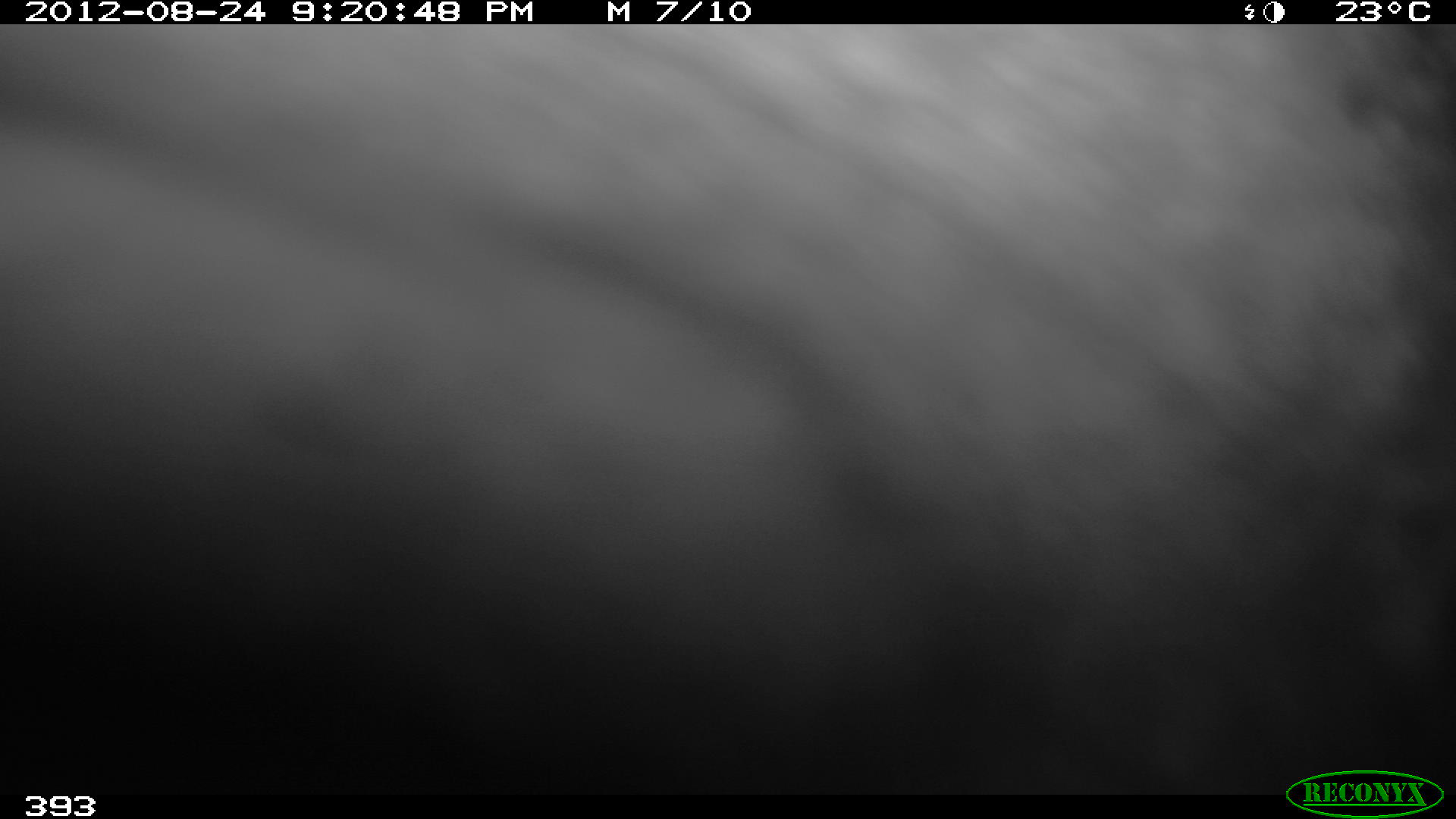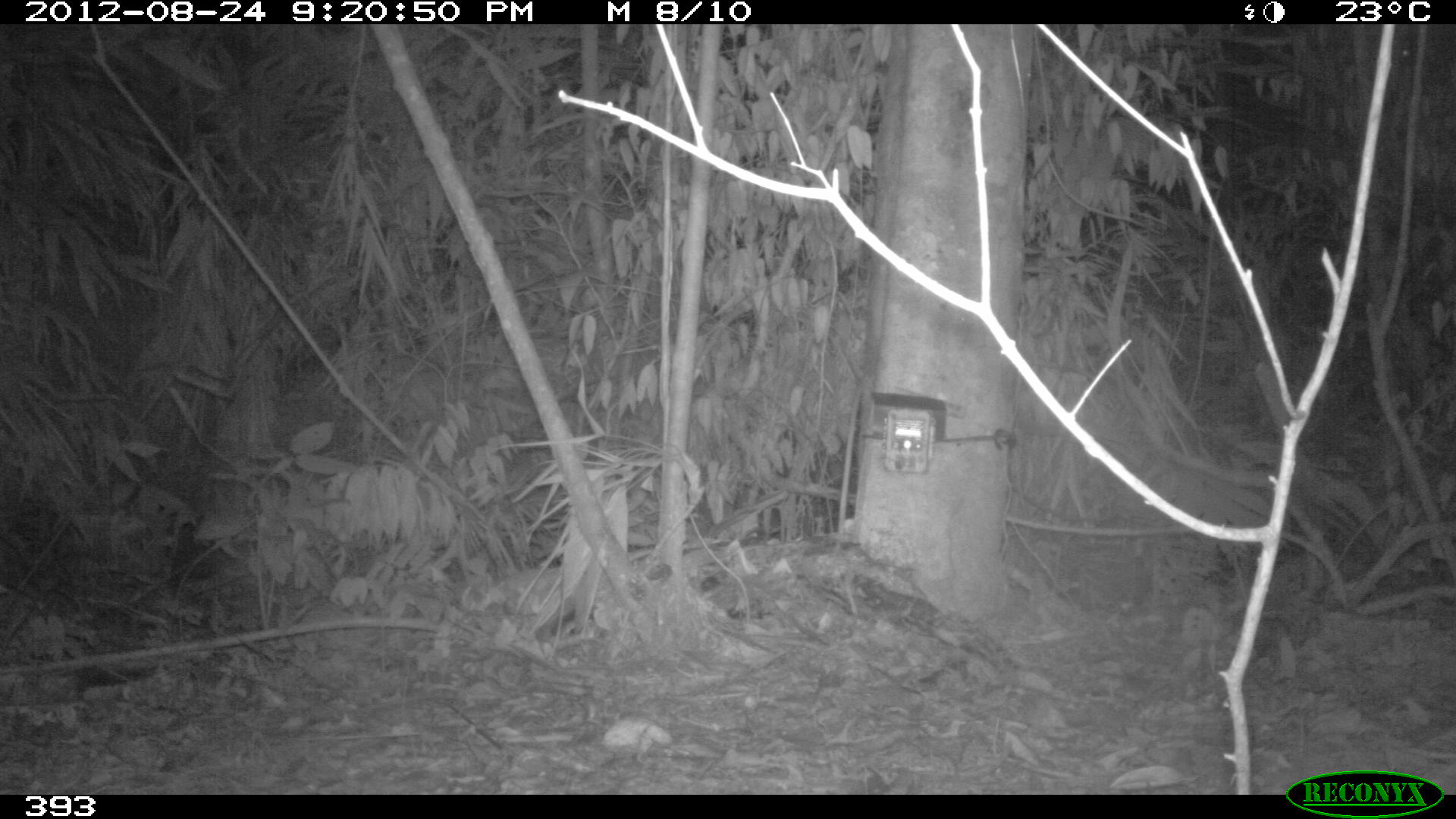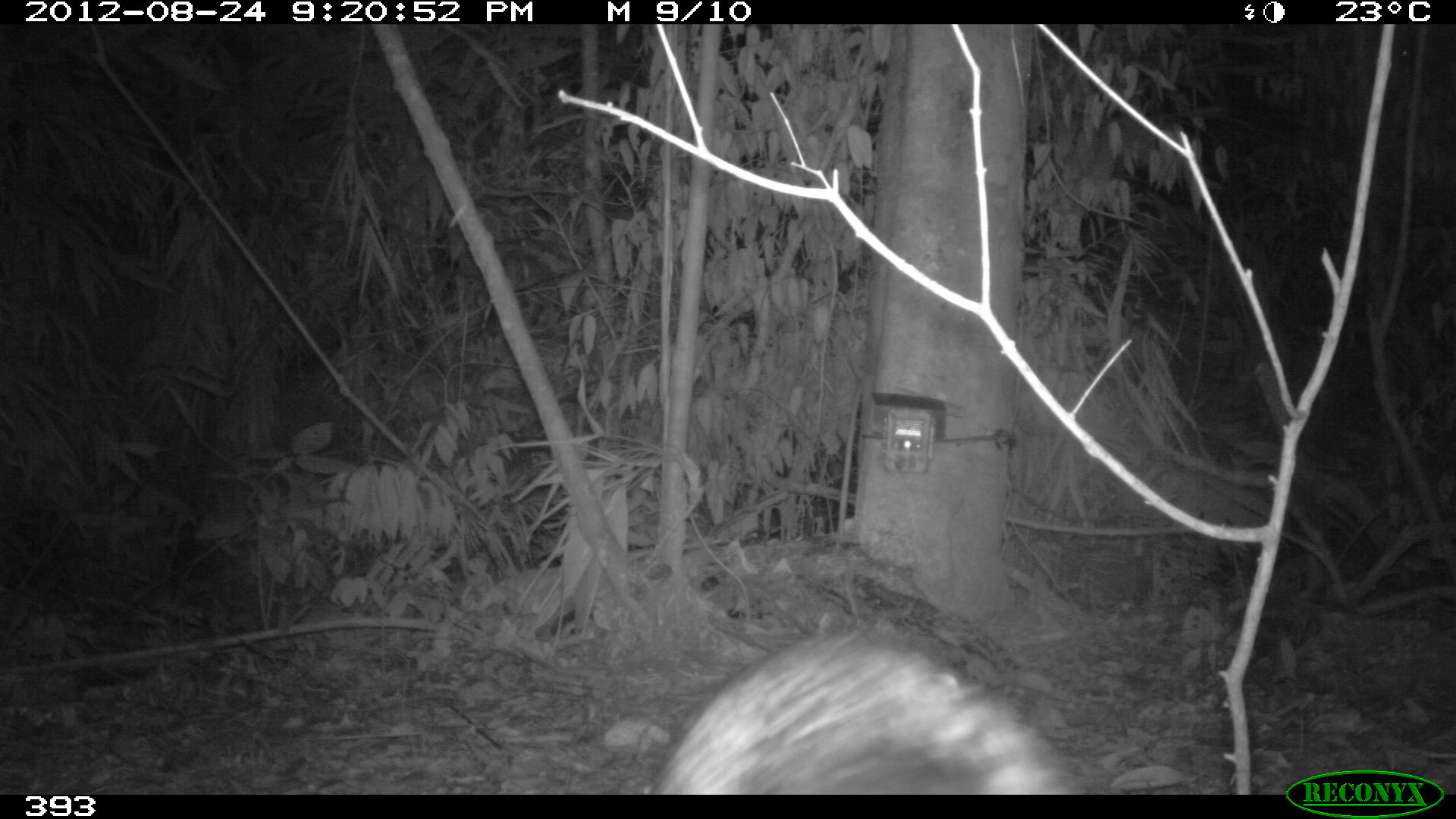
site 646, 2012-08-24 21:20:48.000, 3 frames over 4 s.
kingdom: Animalia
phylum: Chordata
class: Mammalia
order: Carnivora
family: Canidae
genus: Atelocynus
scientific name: Atelocynus microtis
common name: short-eared dog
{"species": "Atelocynus microtis (short-eared dog)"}